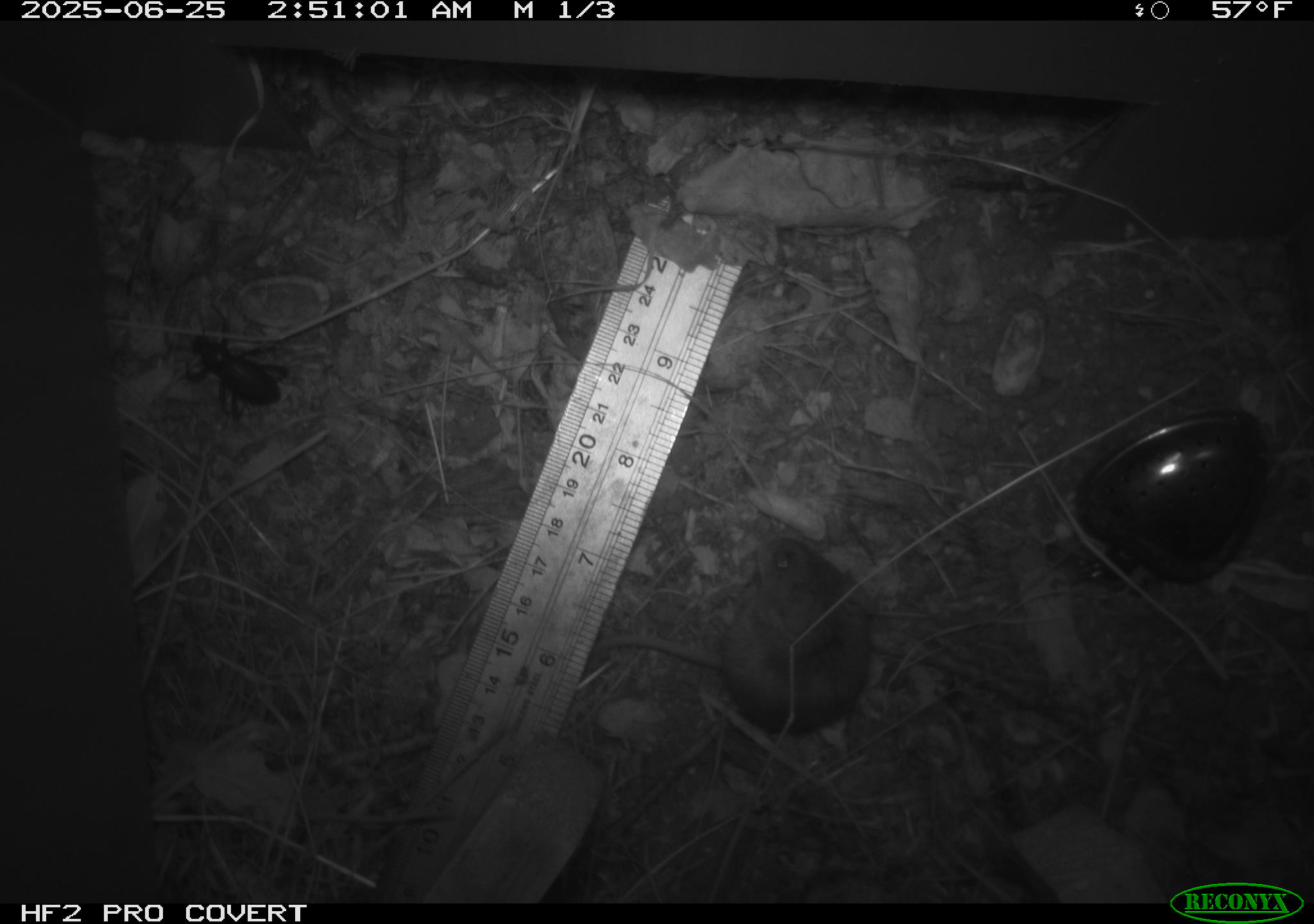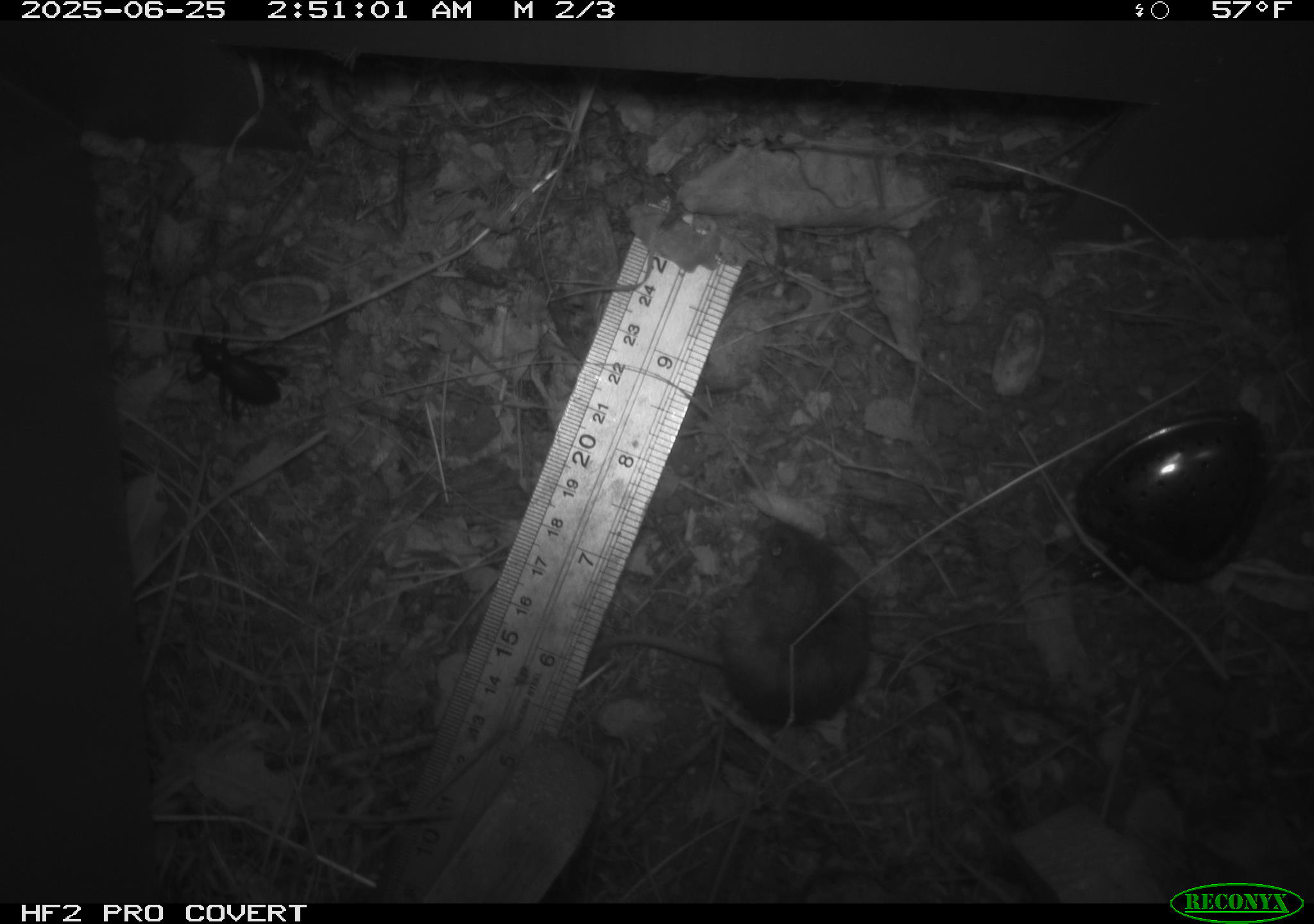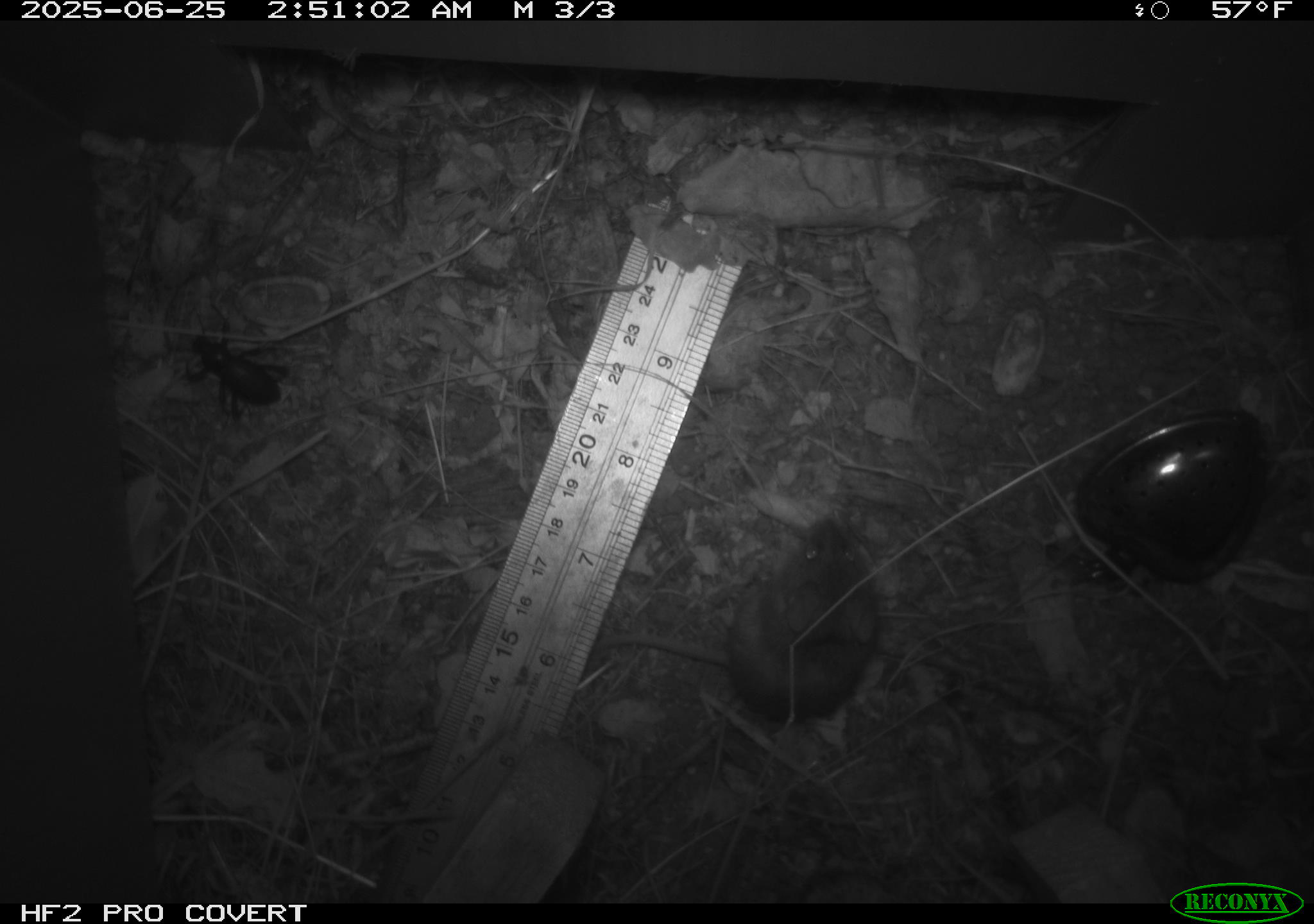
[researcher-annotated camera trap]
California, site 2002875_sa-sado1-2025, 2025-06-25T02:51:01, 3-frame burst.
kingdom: Animalia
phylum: Arthropoda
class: Insecta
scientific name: Insecta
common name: insect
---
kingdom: Animalia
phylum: Chordata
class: Mammalia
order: Rodentia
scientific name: Rodentia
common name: mouse species